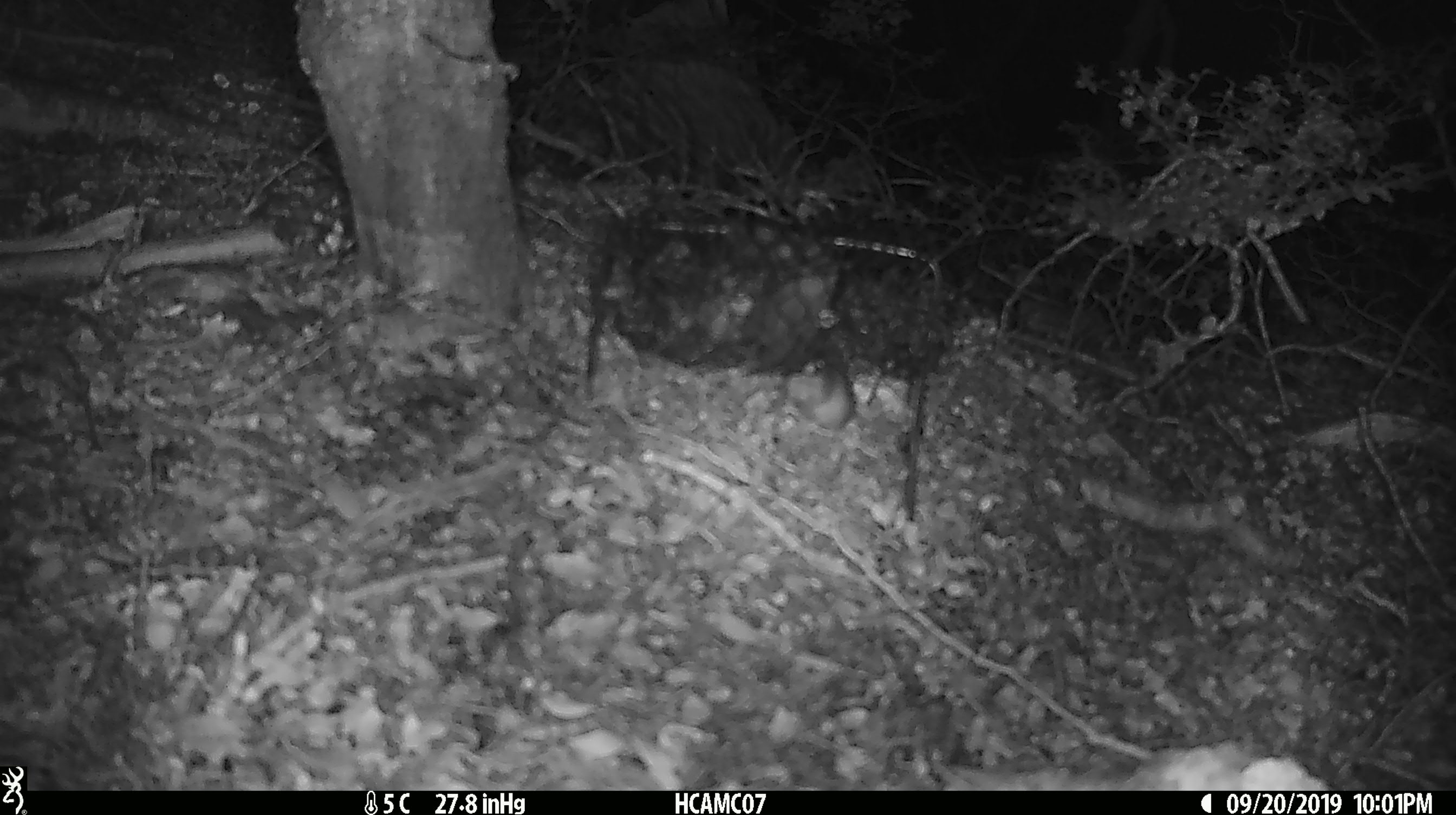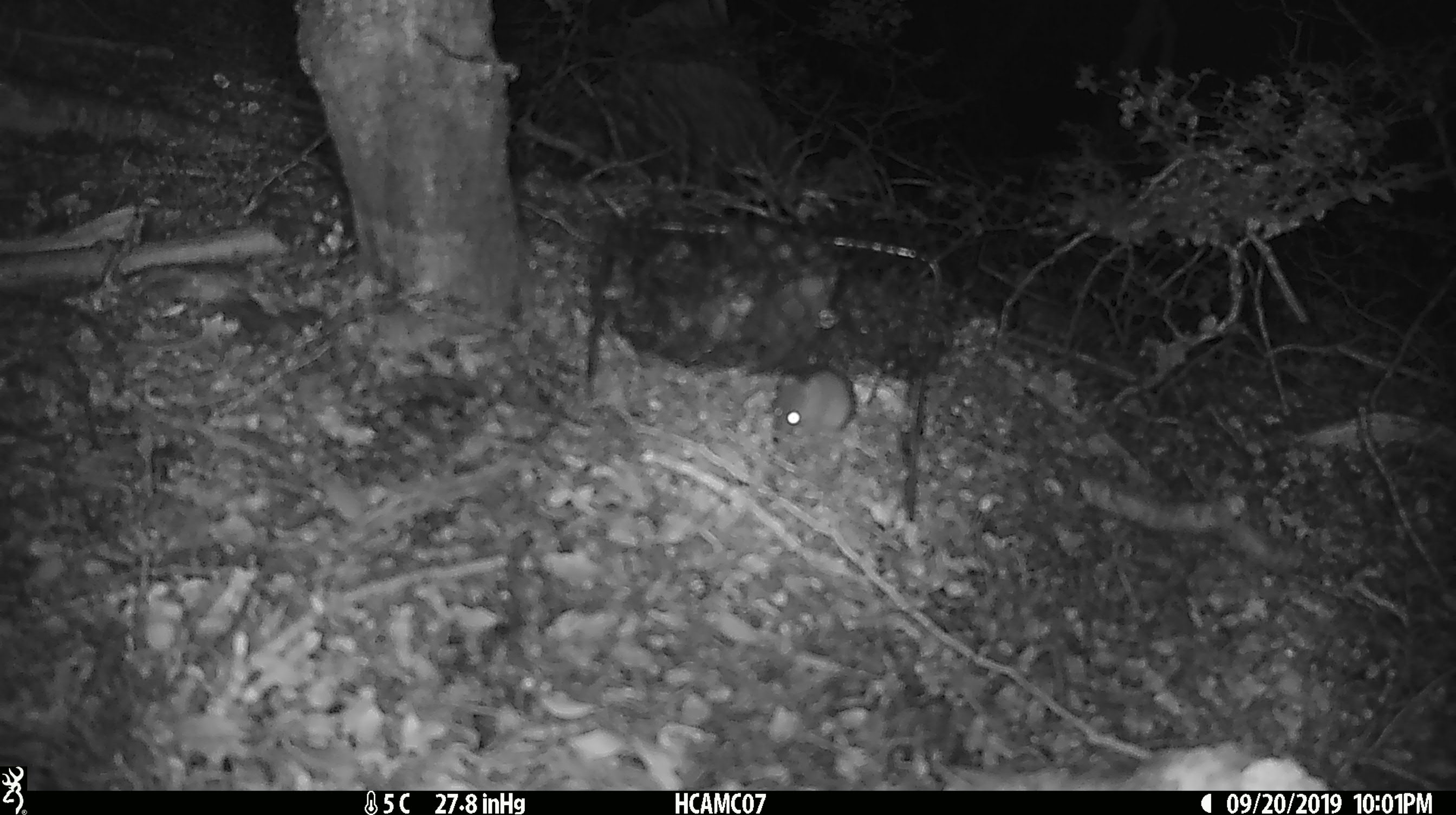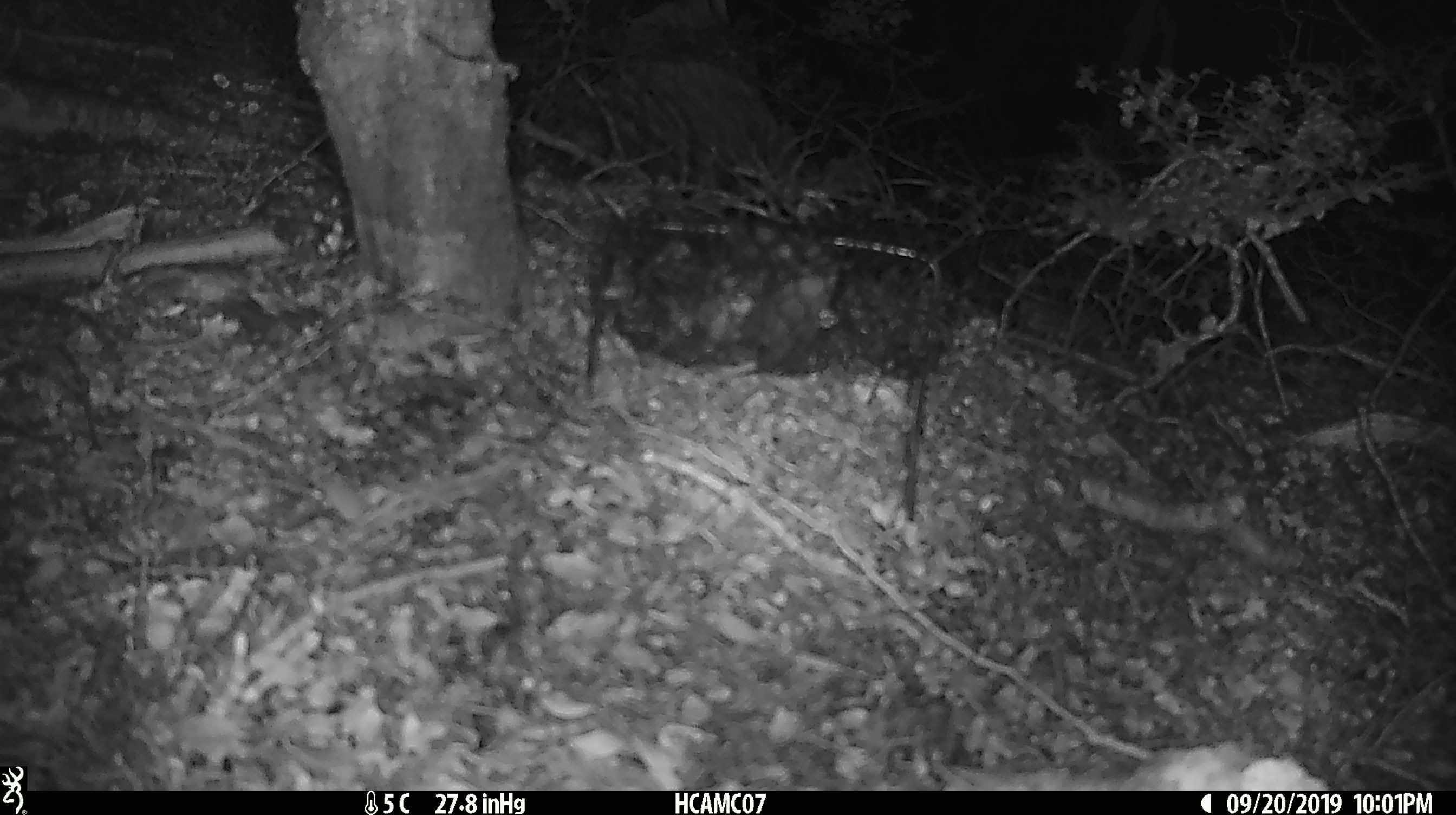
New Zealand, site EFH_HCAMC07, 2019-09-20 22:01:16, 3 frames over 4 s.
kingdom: Animalia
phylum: Chordata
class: Mammalia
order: Rodentia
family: Muridae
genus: Mus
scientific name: Mus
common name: mouse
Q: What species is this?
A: Mouse (Mus).